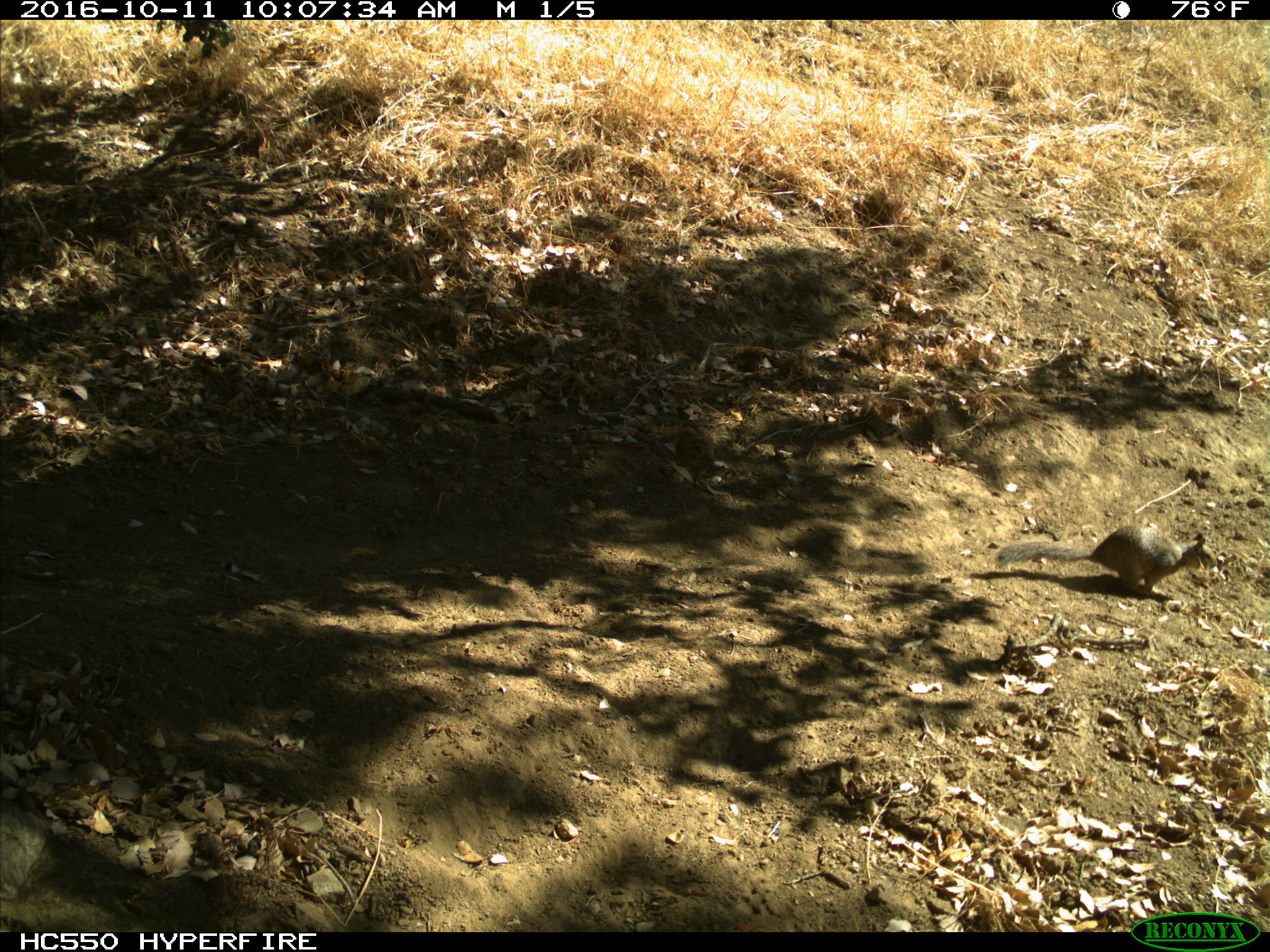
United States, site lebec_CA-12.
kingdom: Animalia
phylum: Chordata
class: Mammalia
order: Rodentia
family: Sciuridae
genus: Otospermophilus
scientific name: Otospermophilus beecheyi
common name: california ground squirrel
Otospermophilus beecheyi (california ground squirrel).